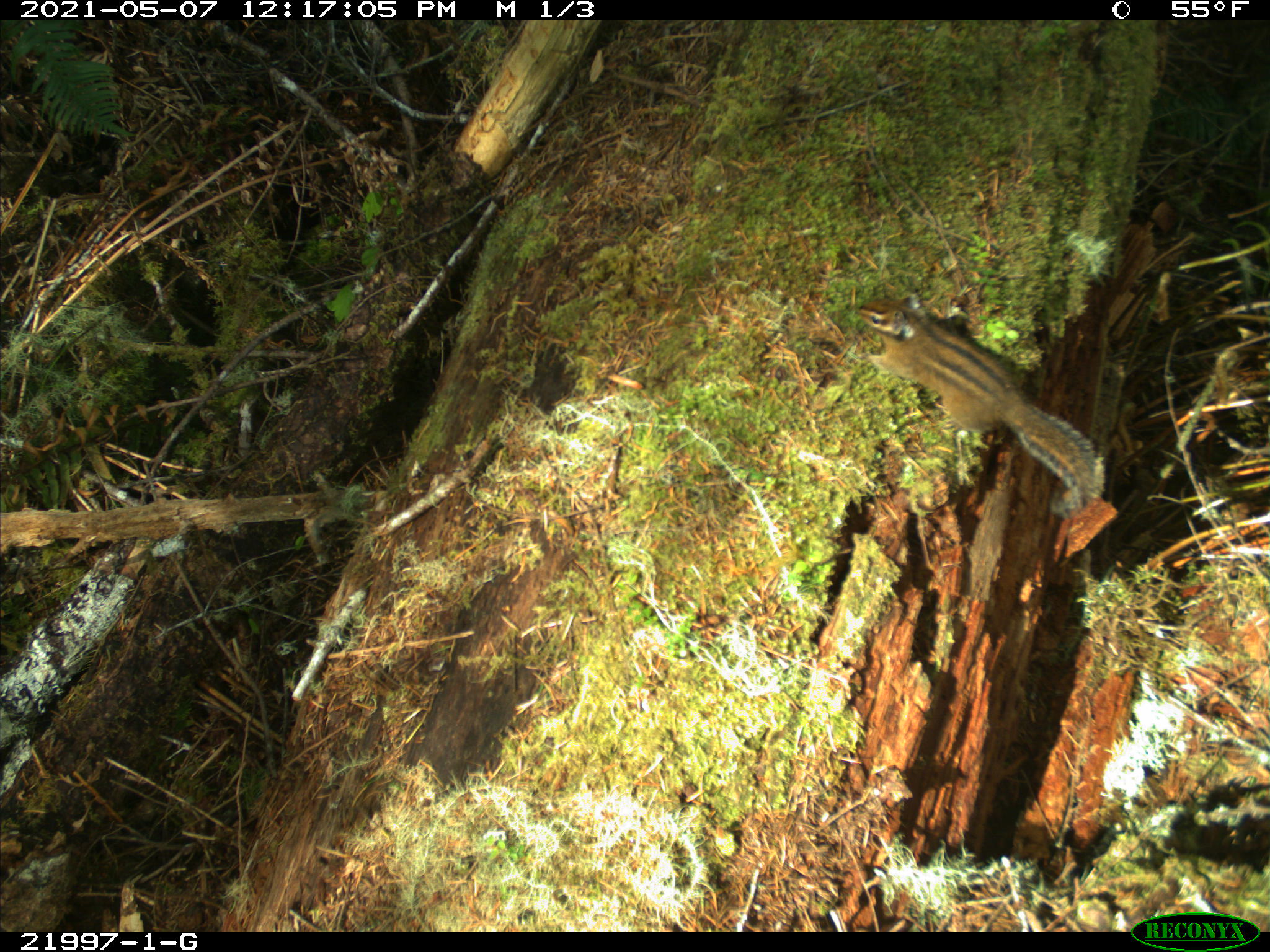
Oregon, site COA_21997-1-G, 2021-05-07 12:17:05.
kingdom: Animalia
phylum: Chordata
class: Mammalia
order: Rodentia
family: Sciuridae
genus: Neotamias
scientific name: Neotamias townsendii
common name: townsend's chipmunk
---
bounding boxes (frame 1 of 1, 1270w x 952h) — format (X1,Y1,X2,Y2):
townsend's chipmunk: (845,278,1118,529)